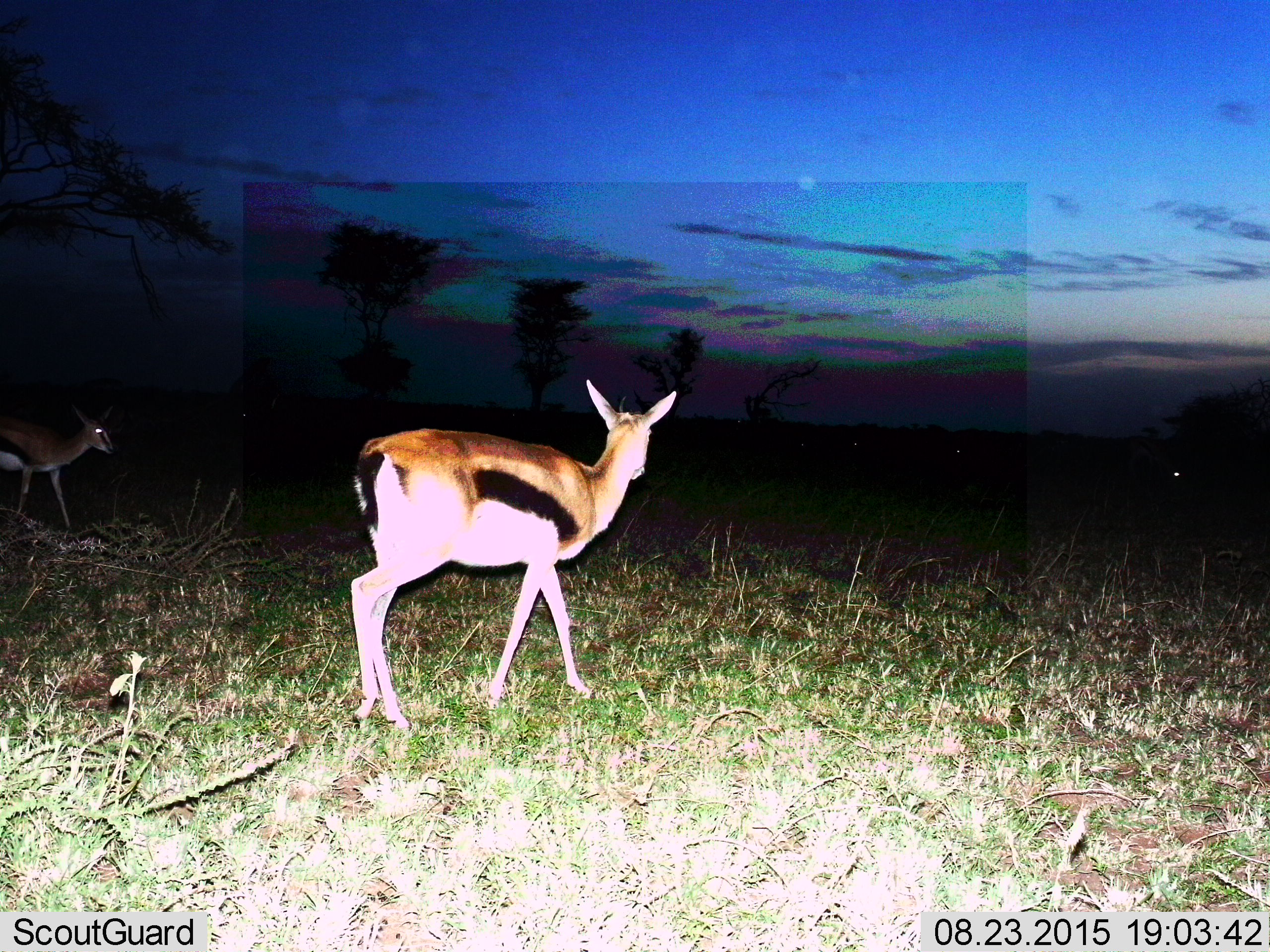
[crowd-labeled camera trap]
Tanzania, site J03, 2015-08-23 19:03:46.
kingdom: Animalia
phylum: Chordata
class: Mammalia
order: Artiodactyla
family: Bovidae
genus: Eudorcas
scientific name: Eudorcas thomsonii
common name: thomson's gazelle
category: gazellethomsons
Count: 2.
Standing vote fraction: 67%.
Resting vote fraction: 0%.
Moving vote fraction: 44%.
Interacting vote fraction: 0%.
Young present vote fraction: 11%.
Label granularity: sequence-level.